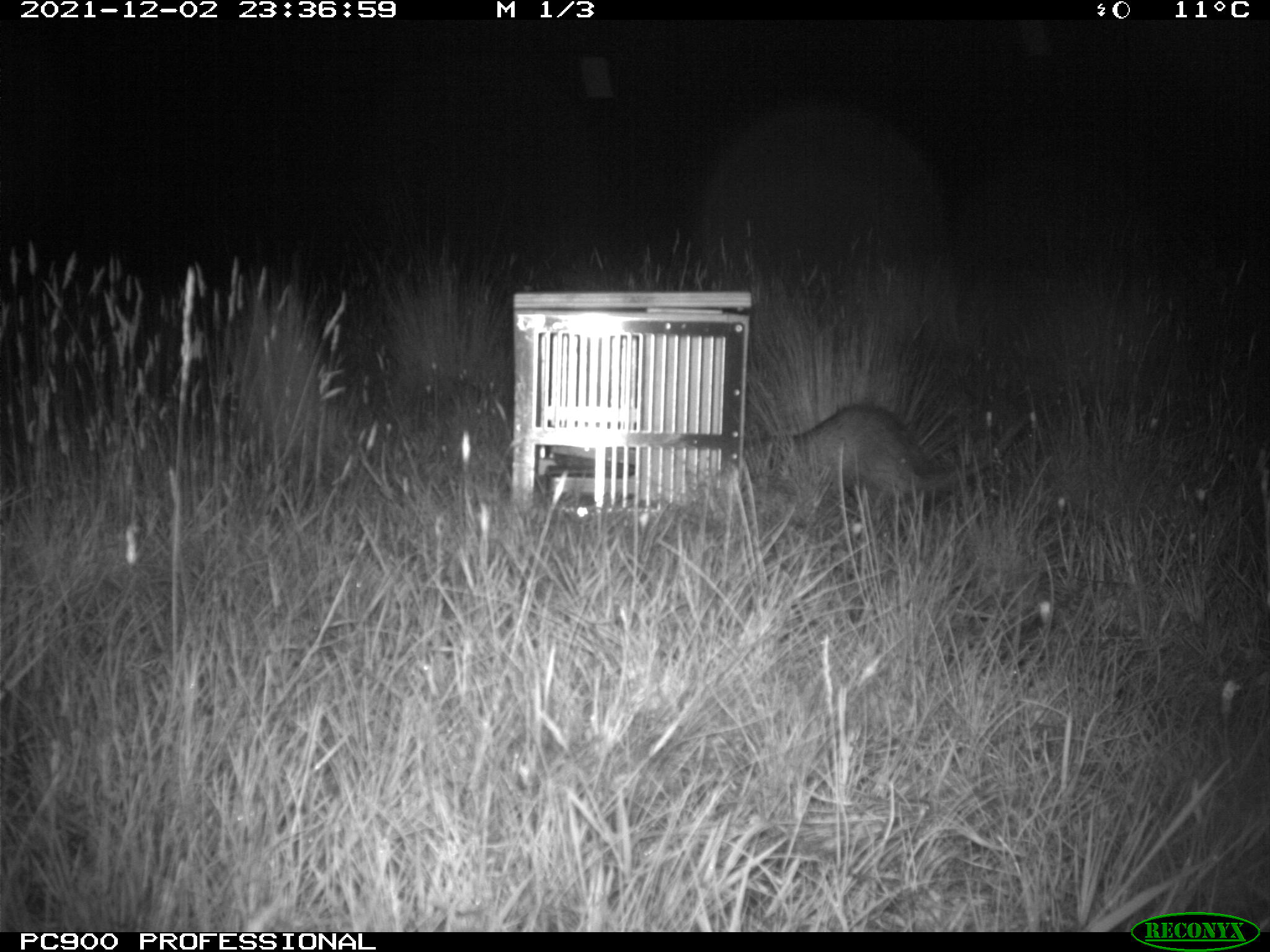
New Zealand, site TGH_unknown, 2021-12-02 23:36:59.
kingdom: Animalia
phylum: Chordata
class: Mammalia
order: Carnivora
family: Mustelidae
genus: Mustela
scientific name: Mustela furo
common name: ferret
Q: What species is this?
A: Ferret (Mustela furo).